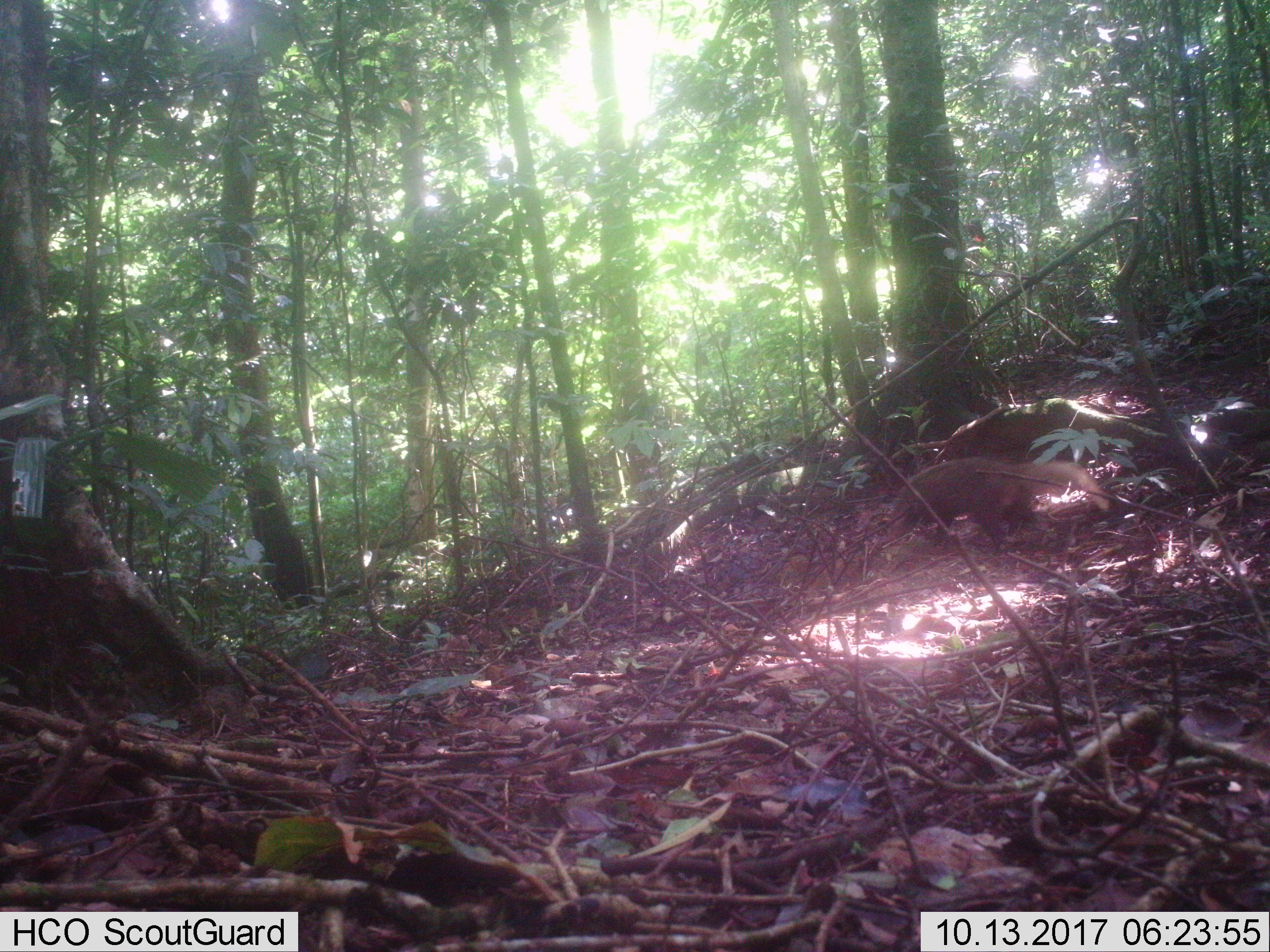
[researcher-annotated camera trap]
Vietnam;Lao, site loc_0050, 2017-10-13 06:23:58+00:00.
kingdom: Animalia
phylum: Chordata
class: Mammalia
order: Carnivora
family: Herpestidae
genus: Urva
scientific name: Urva urva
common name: crab-eating mongoose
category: crab eating mongoose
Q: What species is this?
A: Crab eating mongoose (crab-eating mongoose) (Urva urva).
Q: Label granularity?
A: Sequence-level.